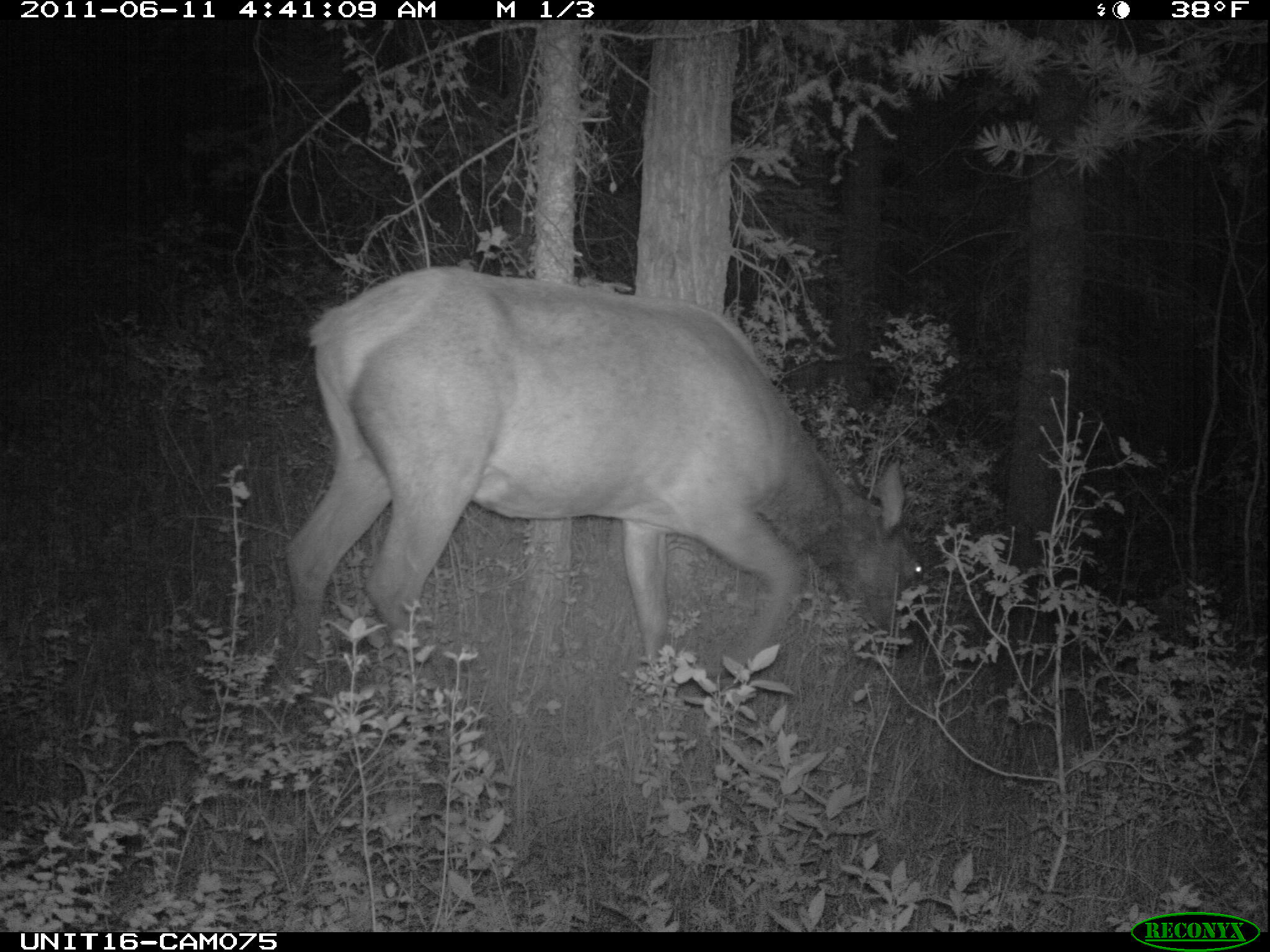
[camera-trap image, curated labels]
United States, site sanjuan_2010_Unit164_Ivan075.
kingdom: Animalia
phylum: Chordata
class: Mammalia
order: Artiodactyla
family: Cervidae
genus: Cervus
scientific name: Cervus elaphus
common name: red deer